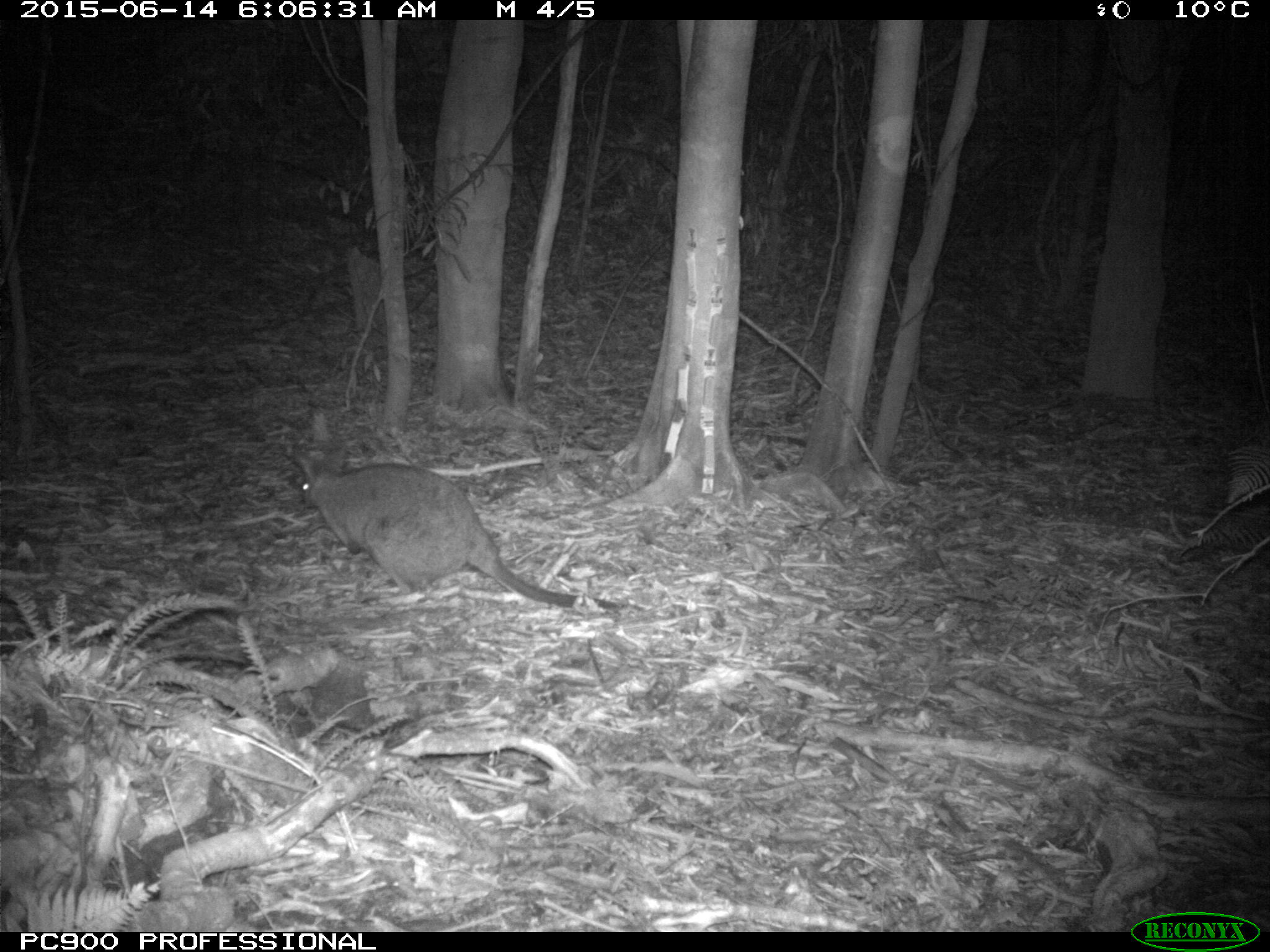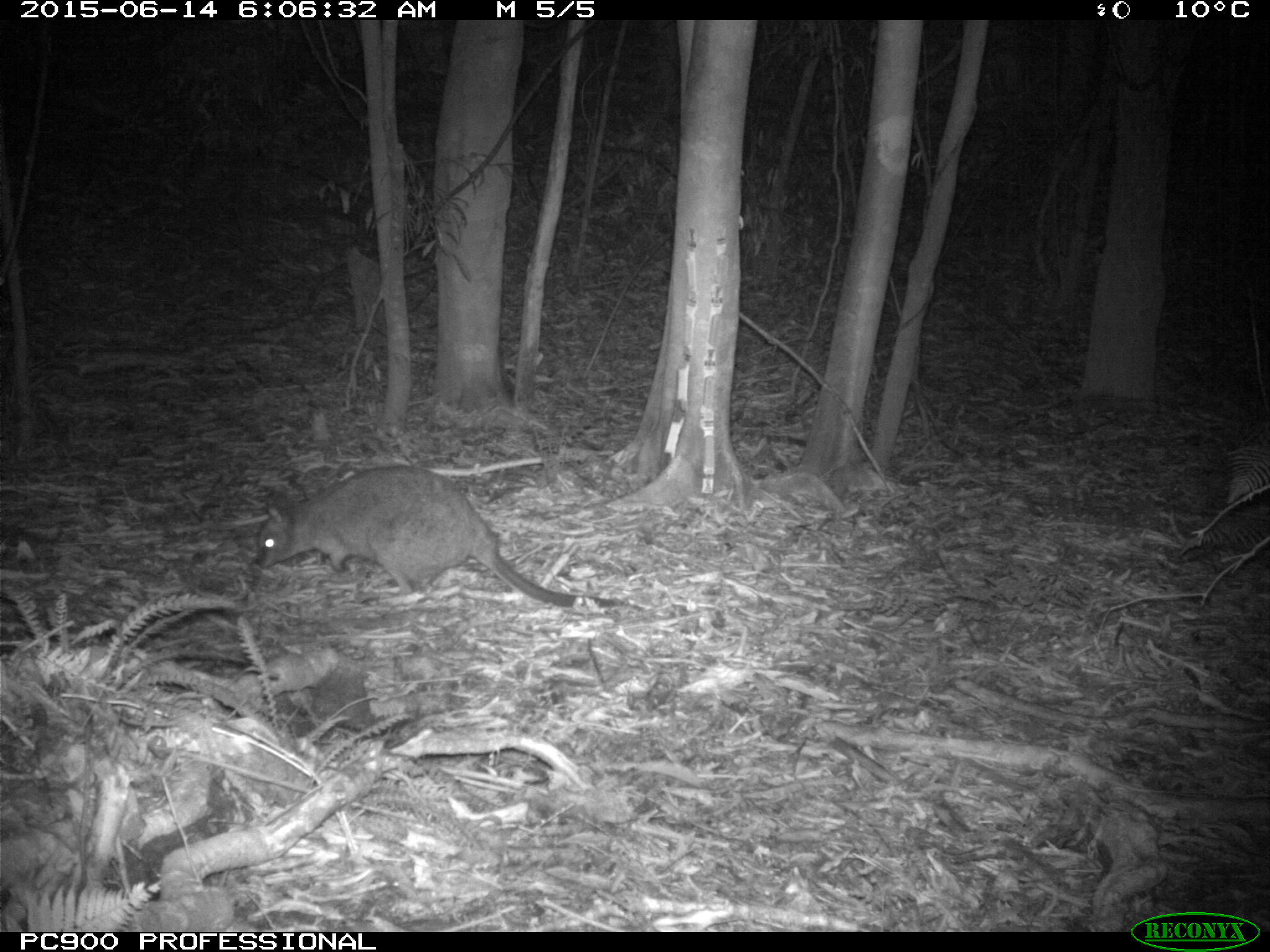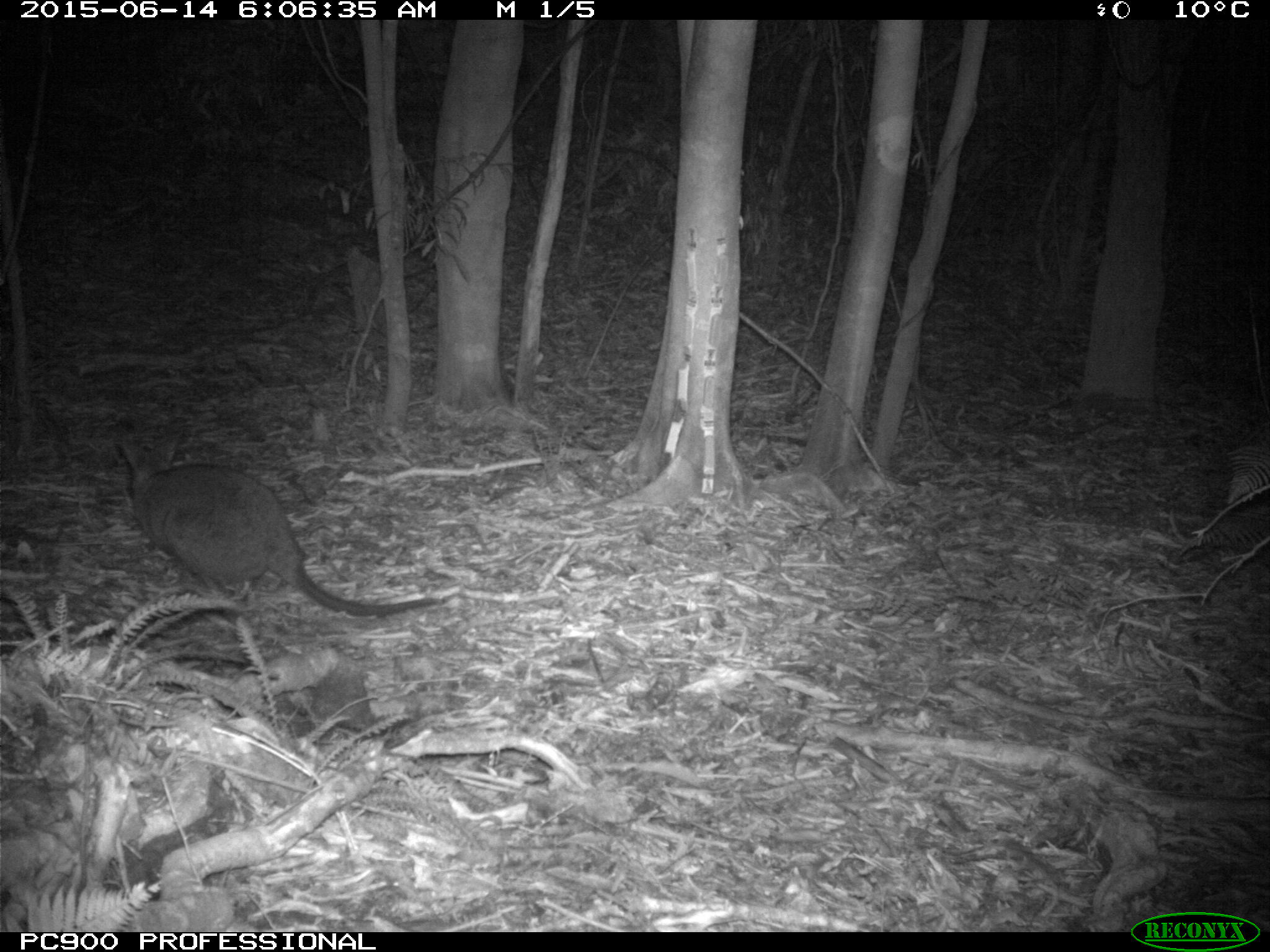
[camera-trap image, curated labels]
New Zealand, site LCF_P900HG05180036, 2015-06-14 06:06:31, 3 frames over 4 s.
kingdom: Animalia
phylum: Chordata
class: Mammalia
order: Diprotodontia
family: Macropodidae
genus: Notamacropus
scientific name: Notamacropus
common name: wallaby